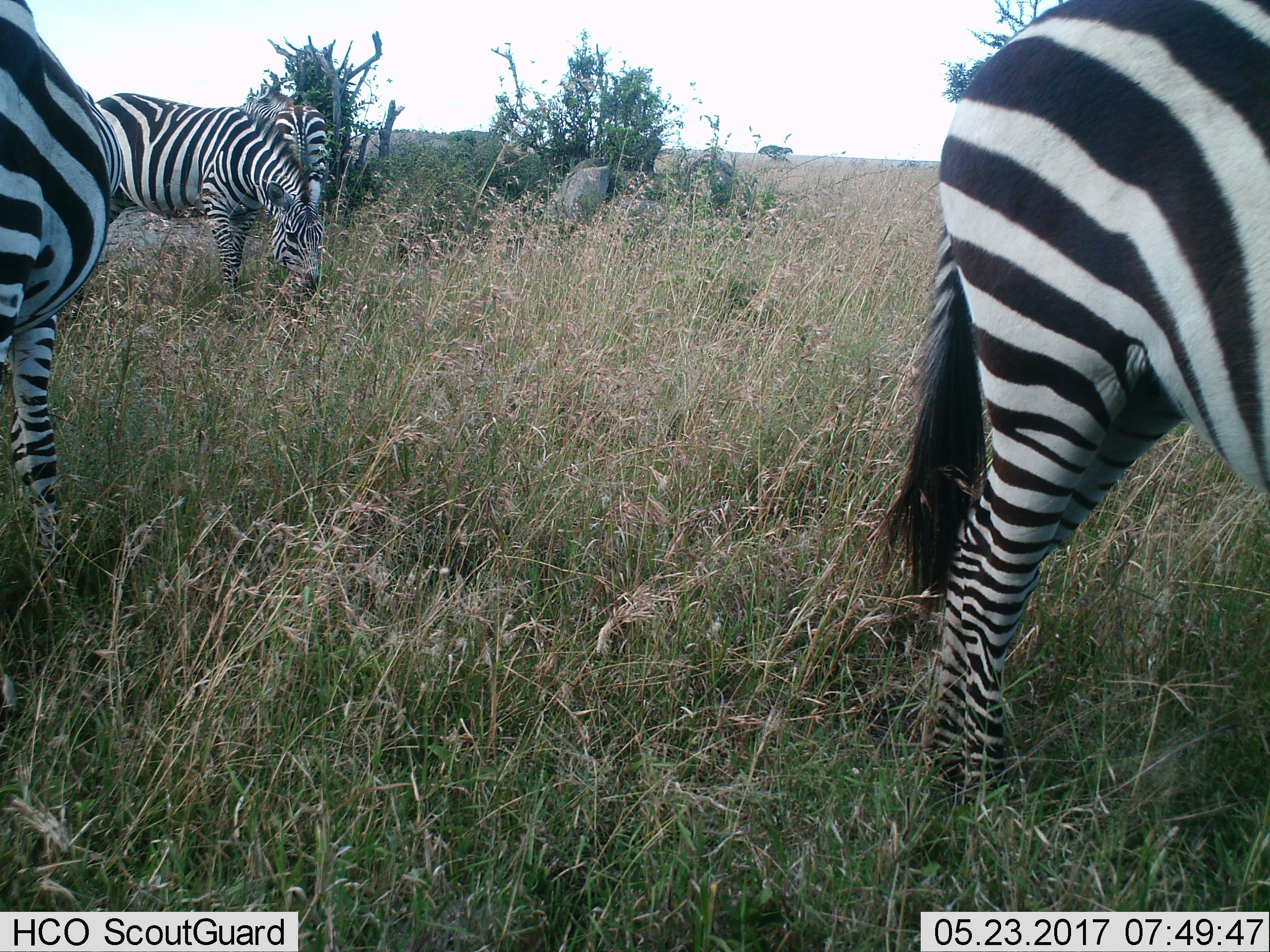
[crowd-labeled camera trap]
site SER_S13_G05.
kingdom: Animalia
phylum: Chordata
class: Mammalia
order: Perissodactyla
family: Equidae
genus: Equus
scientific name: Equus quagga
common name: plains zebra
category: zebraplains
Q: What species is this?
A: Zebraplains (plains zebra) (Equus quagga).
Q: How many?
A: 4.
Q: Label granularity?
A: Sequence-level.